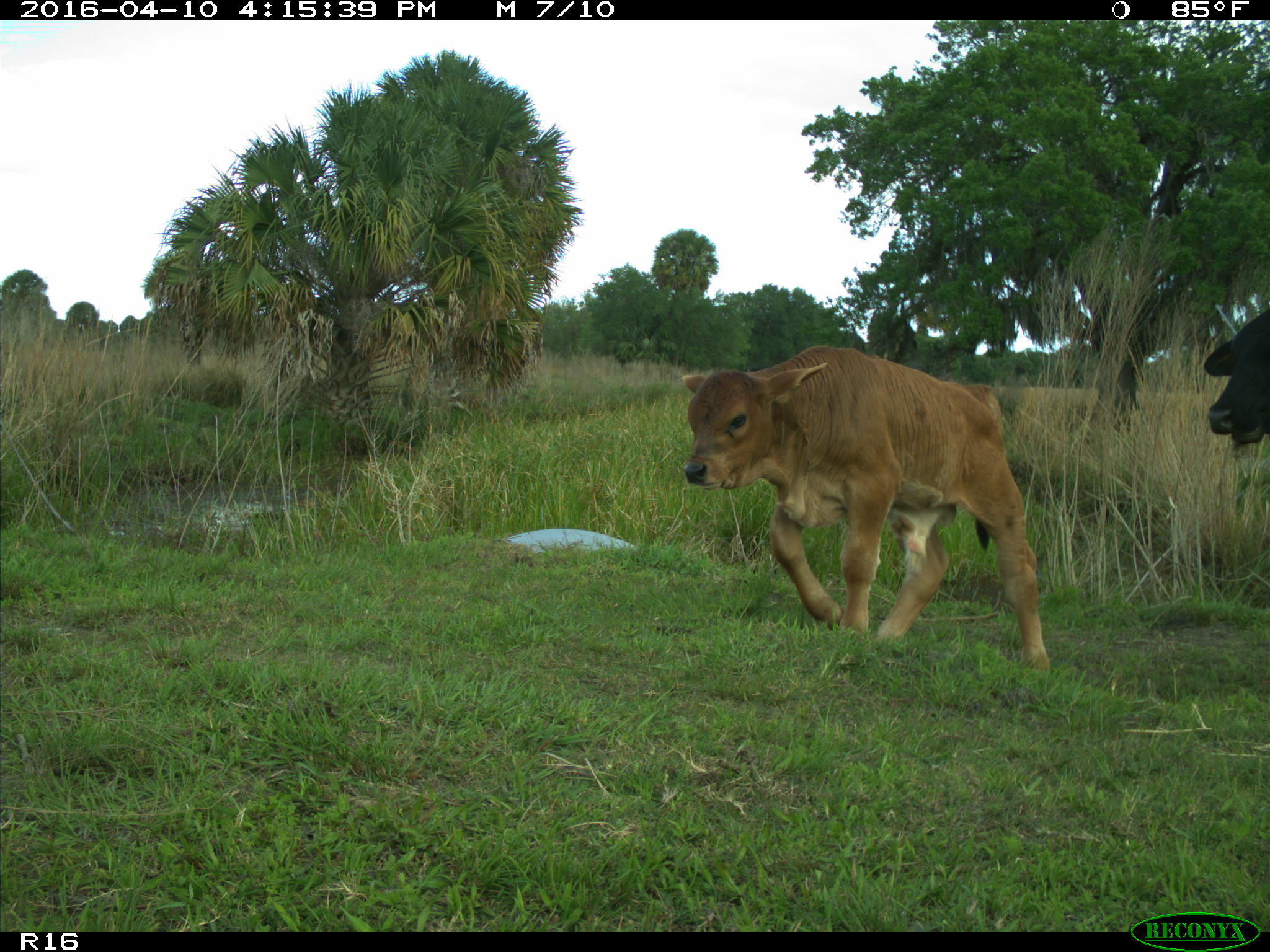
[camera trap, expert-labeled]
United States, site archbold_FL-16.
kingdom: Animalia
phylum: Chordata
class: Mammalia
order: Artiodactyla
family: Bovidae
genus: Bos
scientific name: Bos taurus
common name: domestic cow